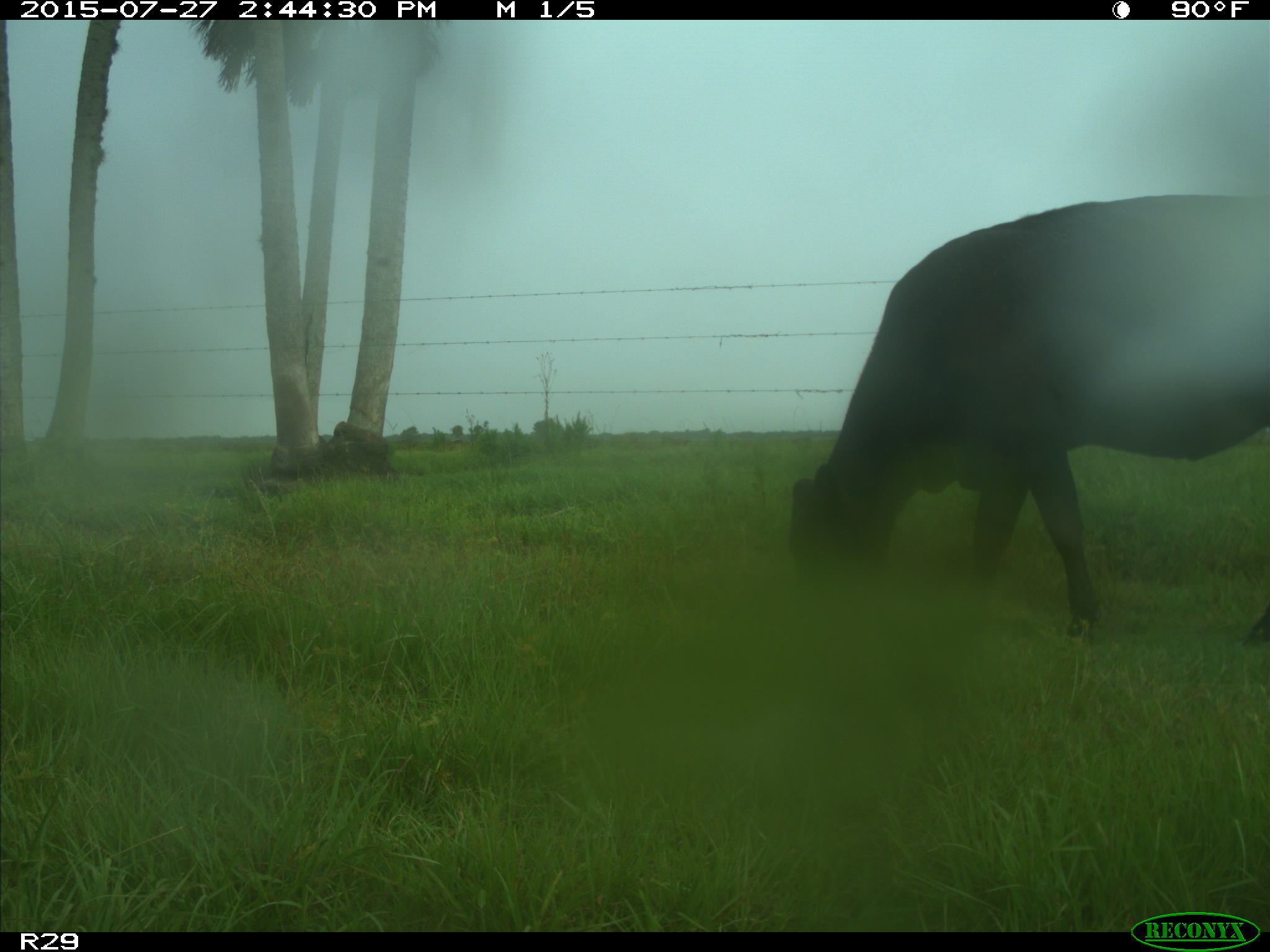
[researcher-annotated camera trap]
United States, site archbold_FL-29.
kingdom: Animalia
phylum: Chordata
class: Mammalia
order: Artiodactyla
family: Bovidae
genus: Bos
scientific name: Bos taurus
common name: domestic cow